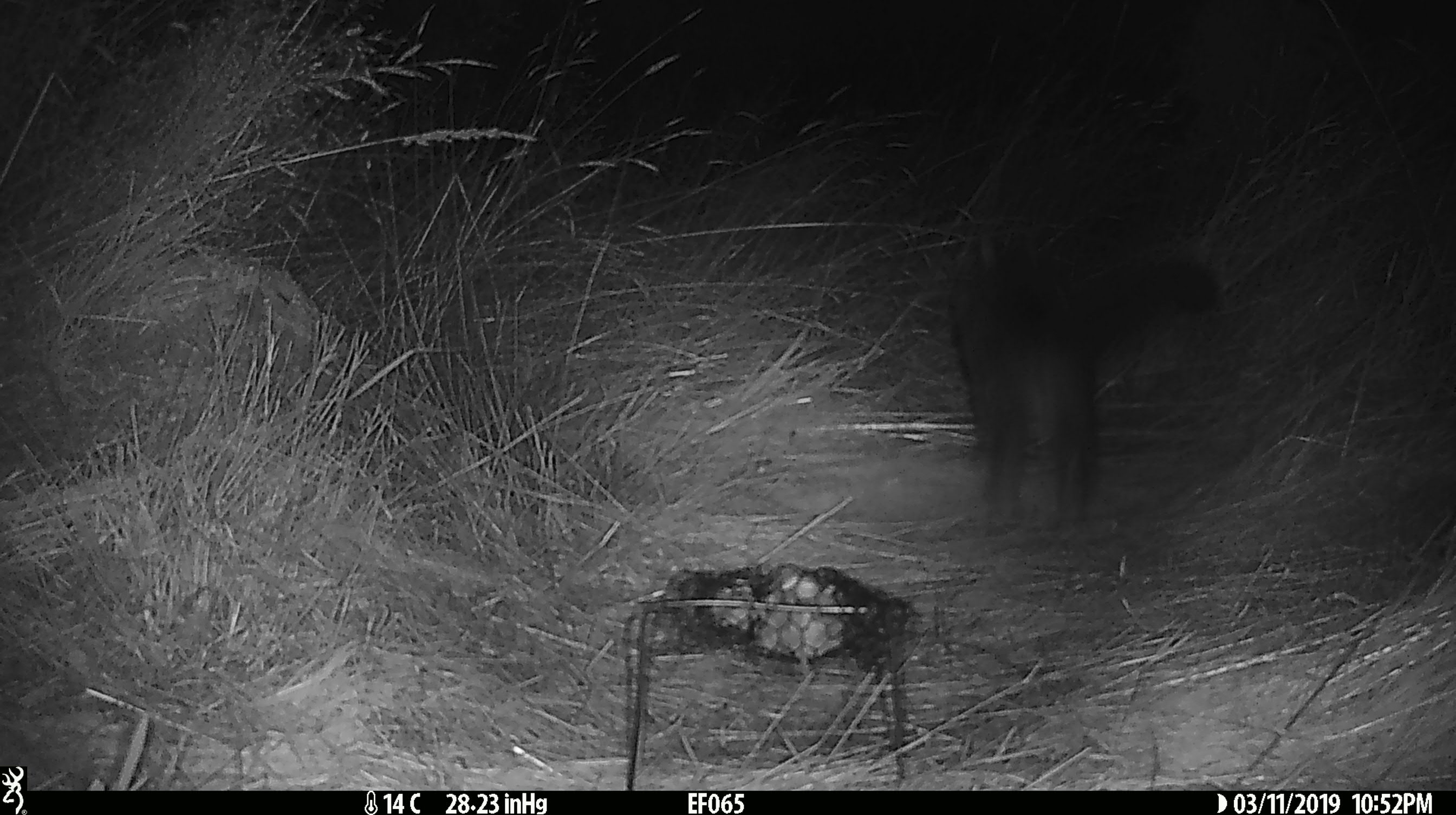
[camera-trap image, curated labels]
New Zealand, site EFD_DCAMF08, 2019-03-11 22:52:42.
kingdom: Animalia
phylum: Chordata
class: Mammalia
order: Diprotodontia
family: Phalangeridae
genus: Trichosurus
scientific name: Trichosurus vulpecula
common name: common brushtail possum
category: possum